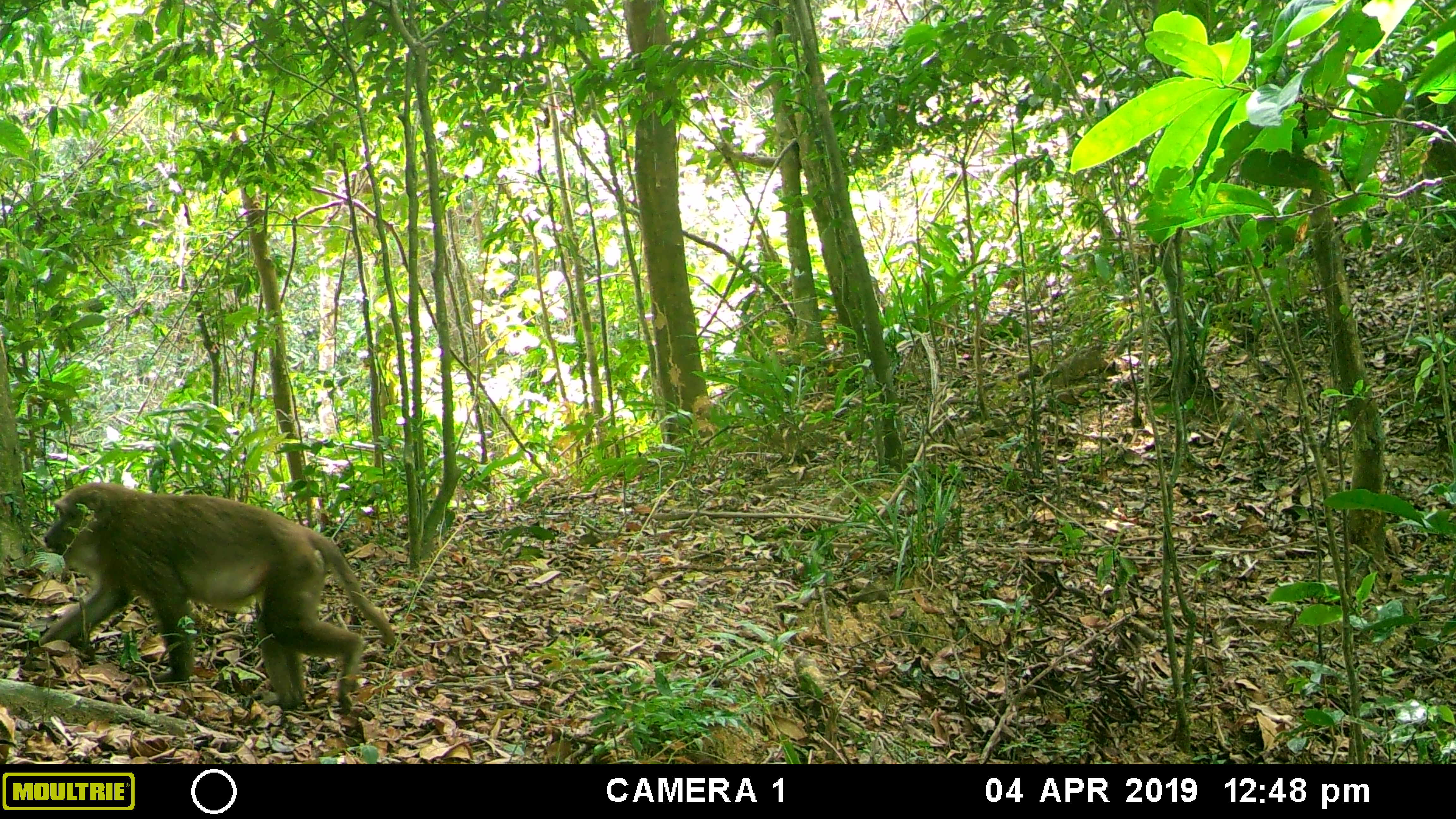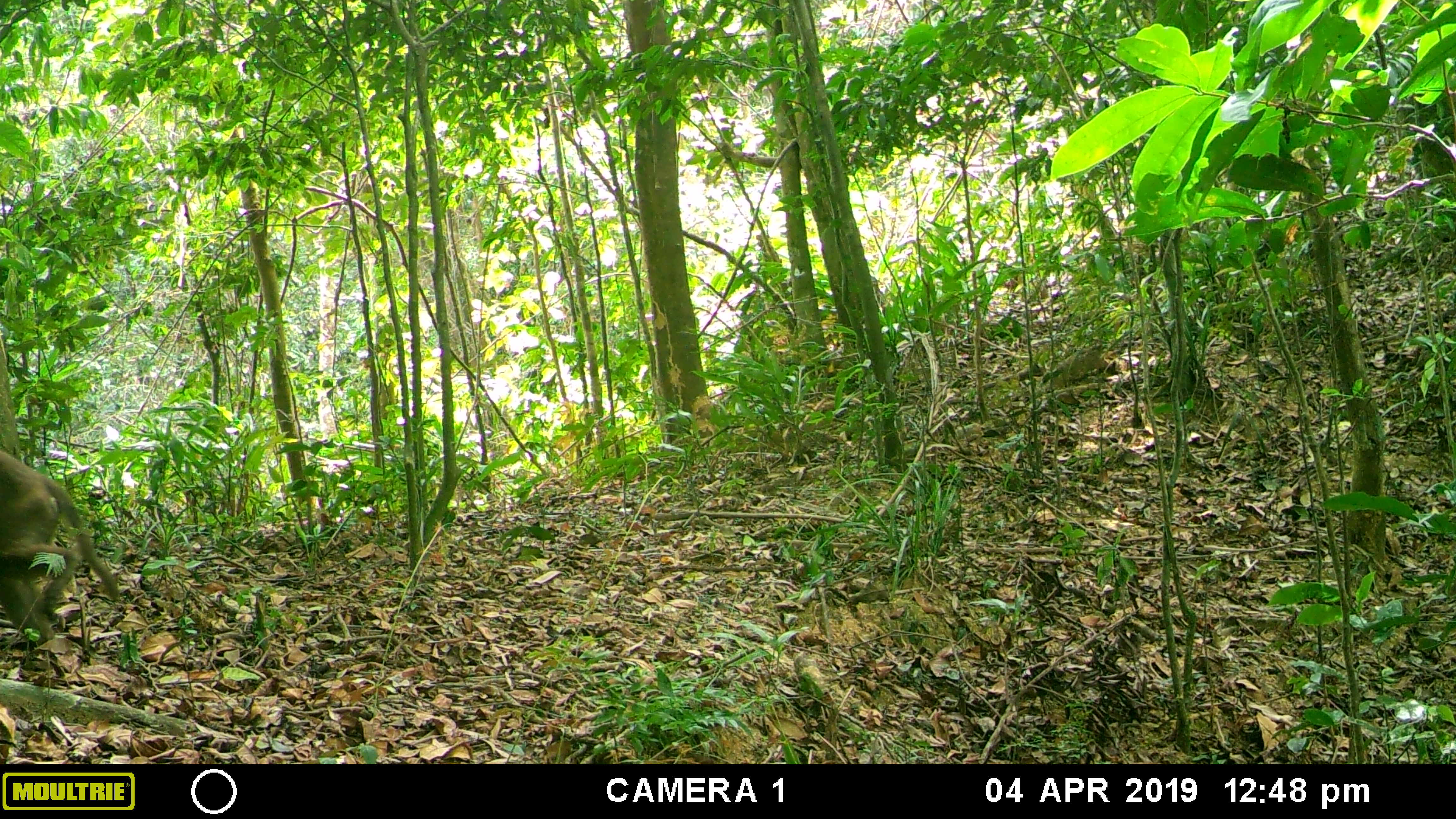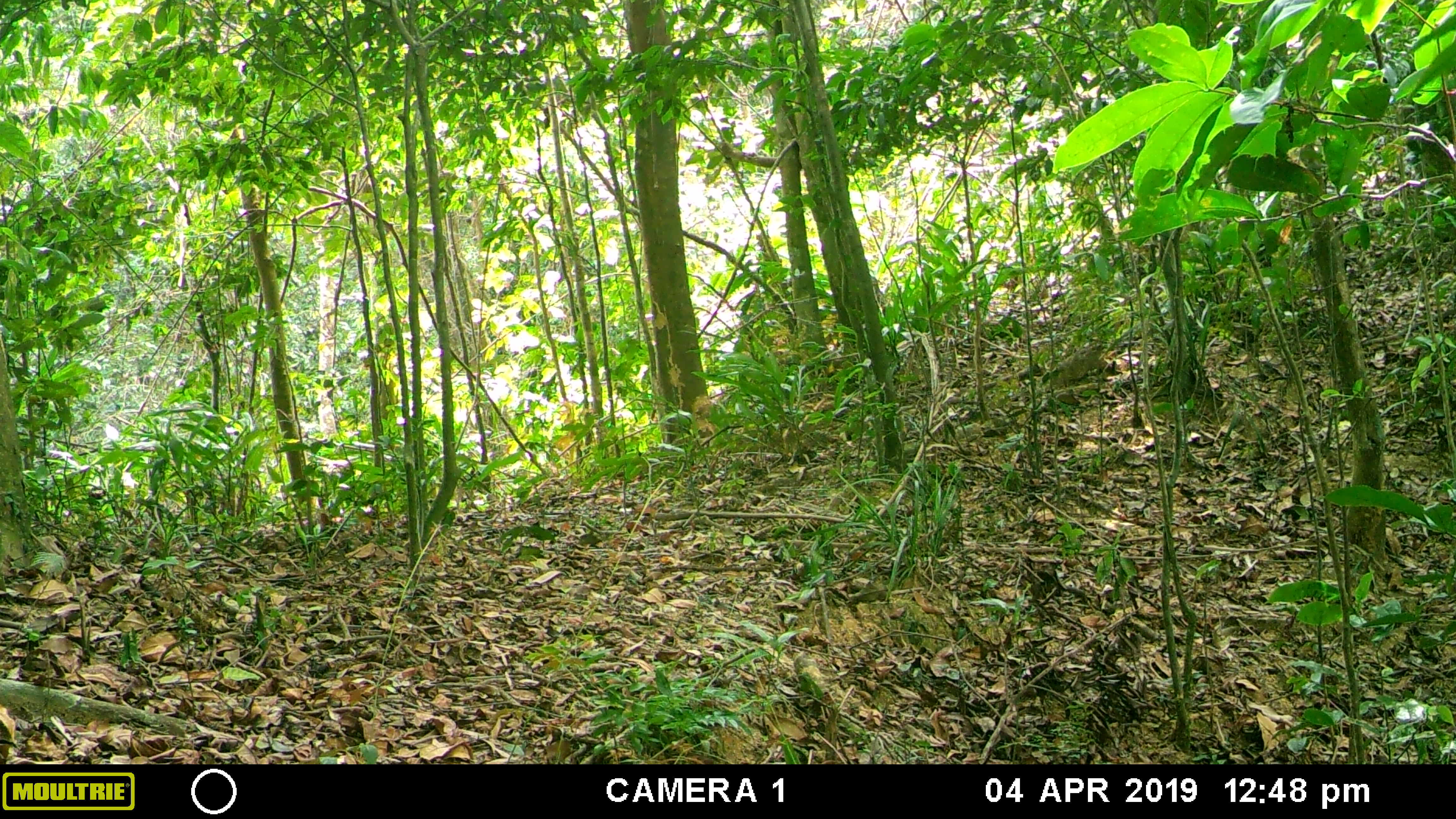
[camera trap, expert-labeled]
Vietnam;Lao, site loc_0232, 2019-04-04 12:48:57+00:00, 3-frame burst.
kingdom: Animalia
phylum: Chordata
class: Mammalia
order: Primates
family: Cercopithecidae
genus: Macaca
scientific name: Macaca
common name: macaques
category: assam or rhesus macaque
Assam or rhesus macaque (macaques) (Macaca). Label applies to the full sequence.